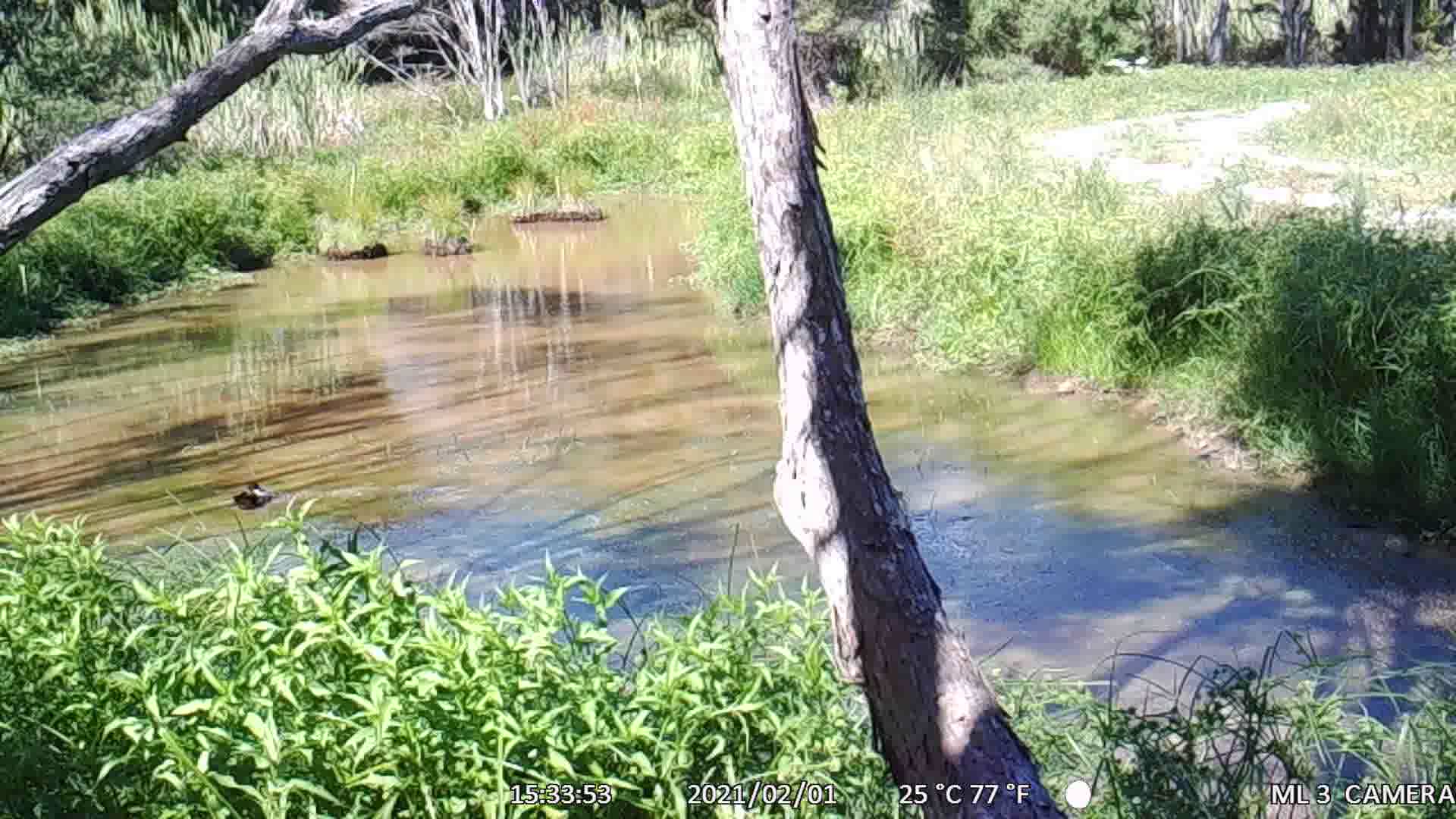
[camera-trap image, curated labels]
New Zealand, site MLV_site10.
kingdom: Animalia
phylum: Chordata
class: Aves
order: Anseriformes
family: Anatidae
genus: Tadorna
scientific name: Tadorna variegata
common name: paradise shelduck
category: paradise duck